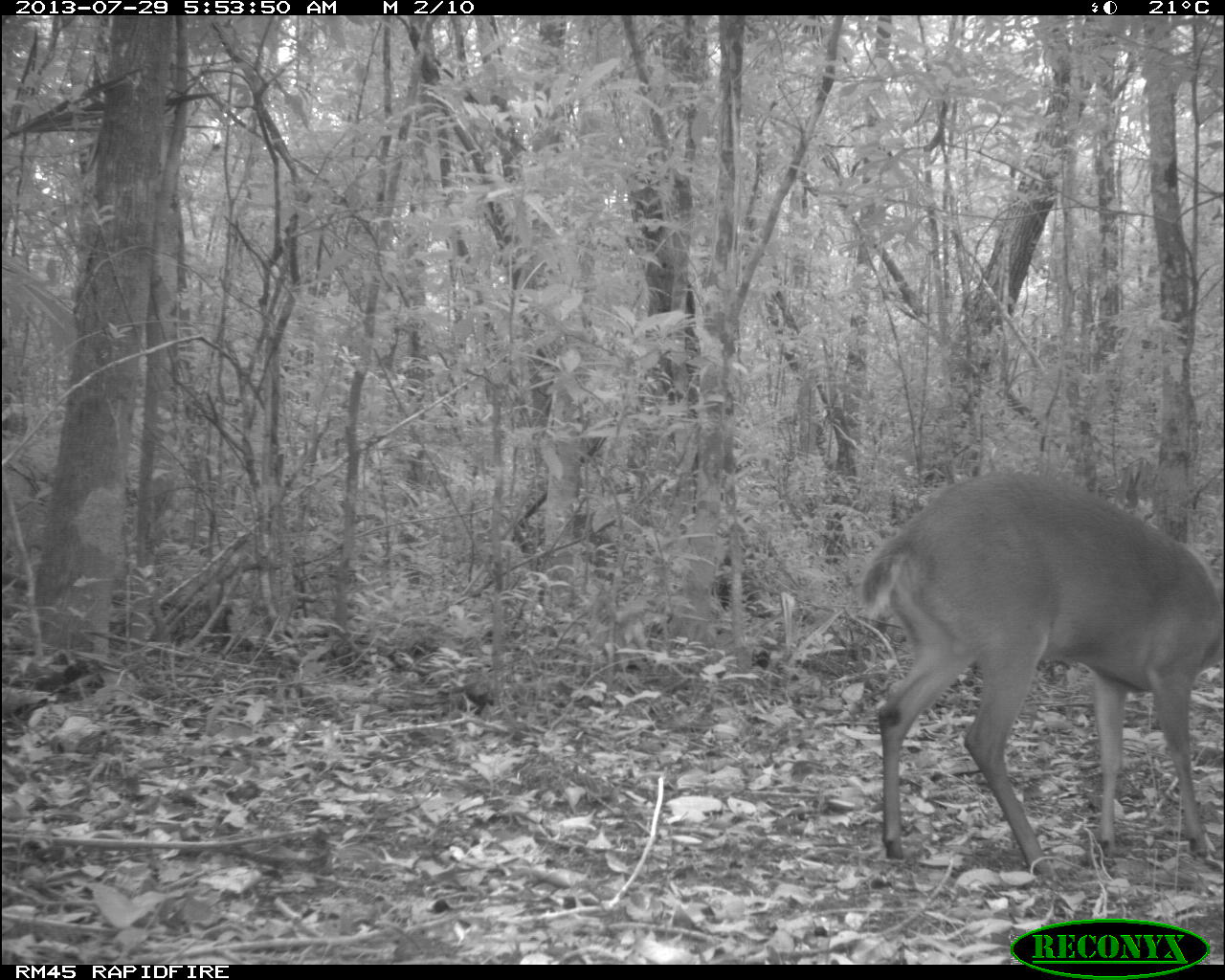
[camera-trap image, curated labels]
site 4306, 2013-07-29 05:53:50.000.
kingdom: Animalia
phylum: Chordata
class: Mammalia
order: Artiodactyla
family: Cervidae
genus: Mazama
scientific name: Mazama temama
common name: central american red brocket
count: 1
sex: male